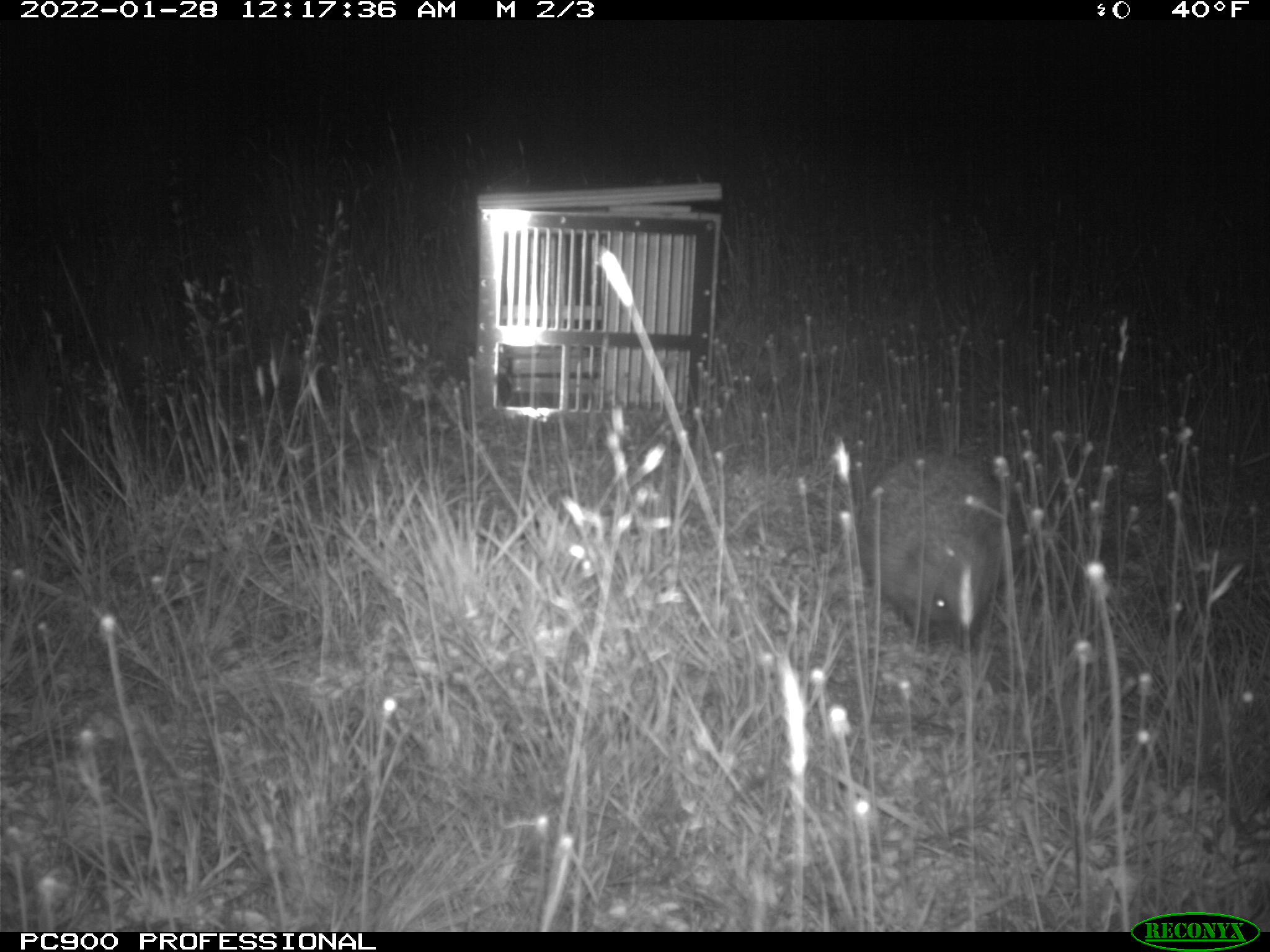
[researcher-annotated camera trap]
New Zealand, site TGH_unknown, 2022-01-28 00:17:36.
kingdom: Animalia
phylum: Chordata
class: Mammalia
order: Eulipotyphla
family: Erinaceidae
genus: Erinaceus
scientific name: Erinaceus europaeus europaeus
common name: european hedgehog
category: hedgehog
Hedgehog (european hedgehog) (Erinaceus europaeus europaeus).